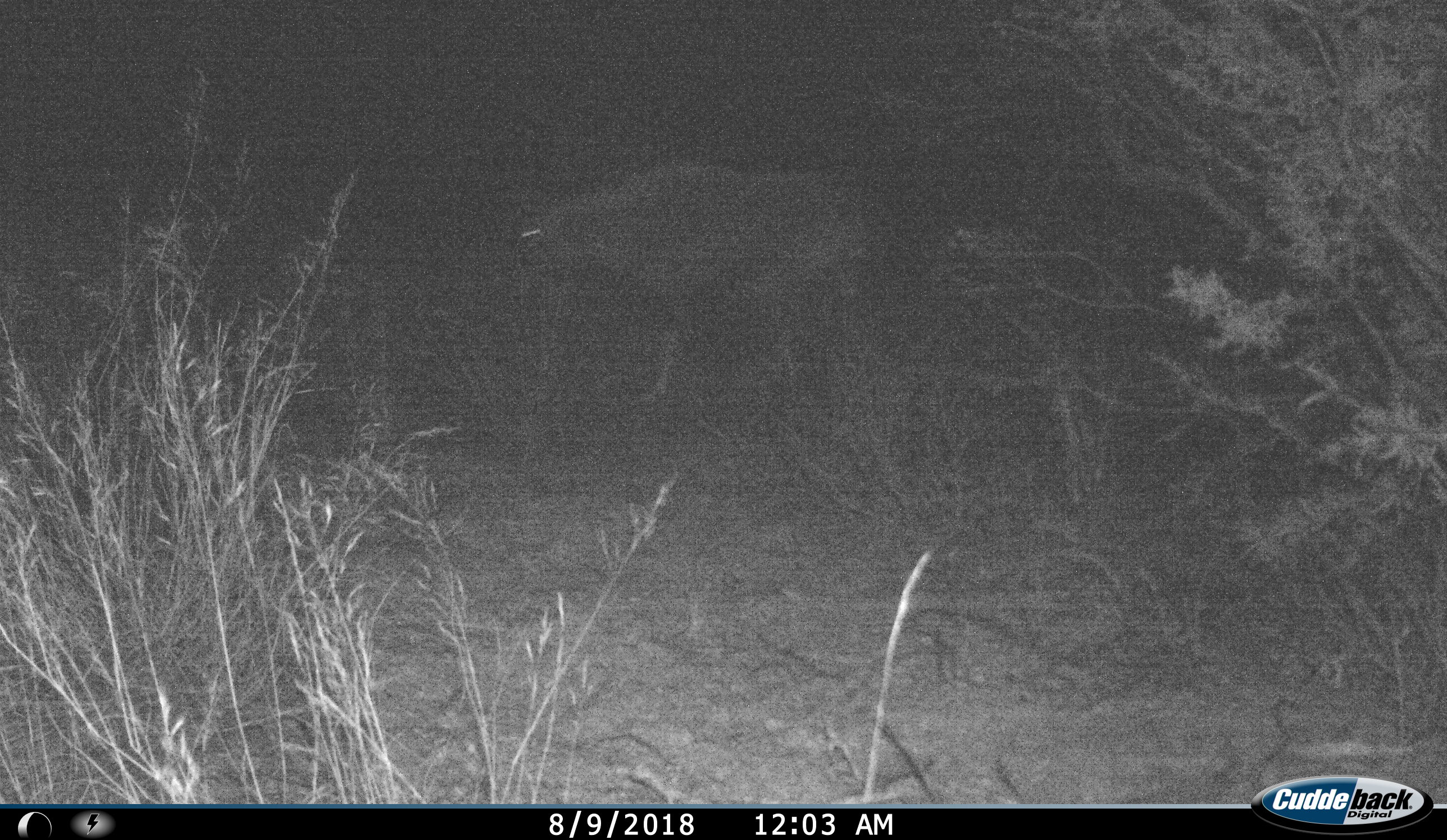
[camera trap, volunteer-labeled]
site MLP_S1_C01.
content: unidentified animal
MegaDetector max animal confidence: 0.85